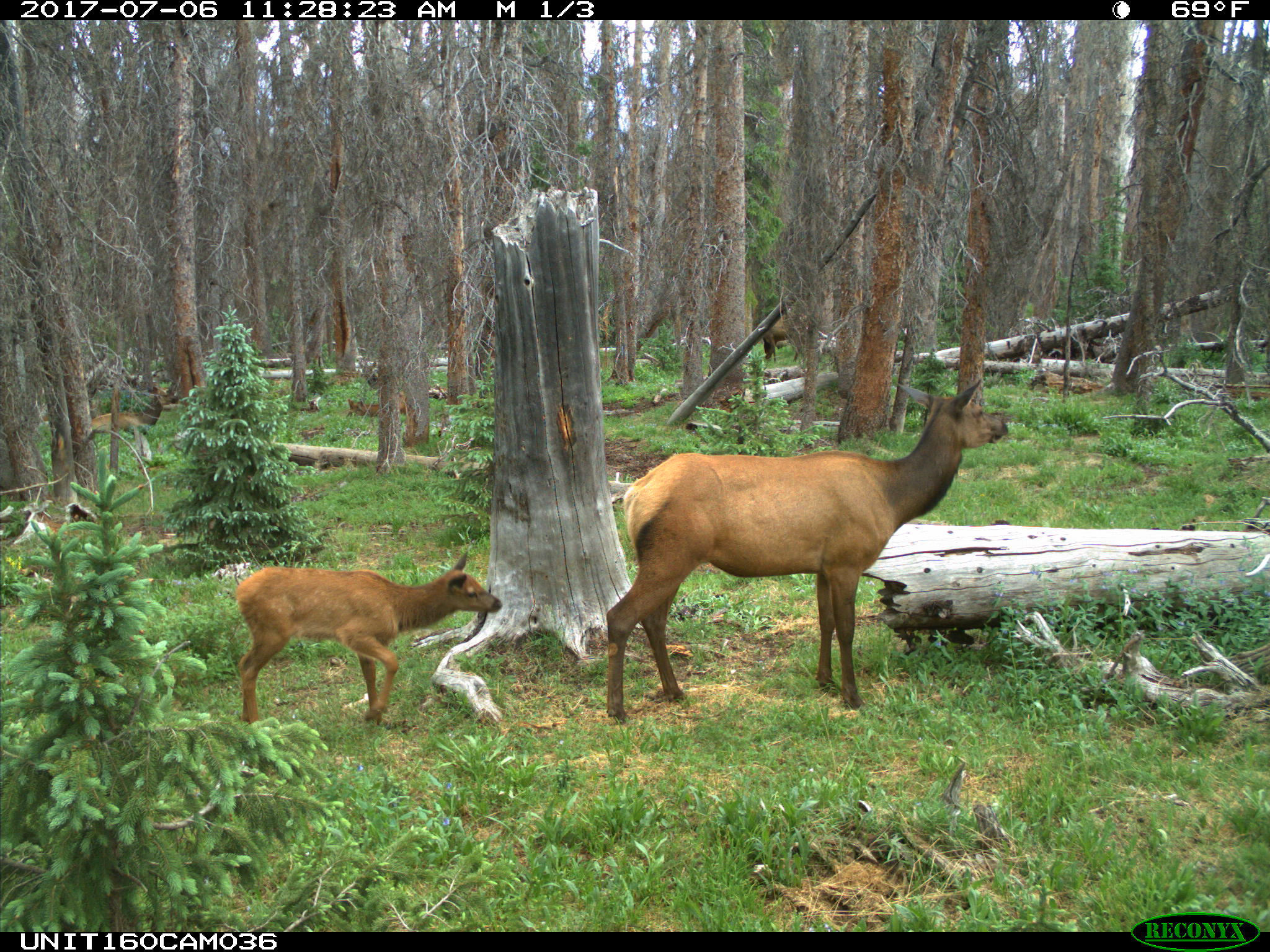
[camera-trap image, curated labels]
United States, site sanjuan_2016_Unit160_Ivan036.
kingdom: Animalia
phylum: Chordata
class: Mammalia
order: Artiodactyla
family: Cervidae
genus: Cervus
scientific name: Cervus elaphus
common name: red deer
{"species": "Cervus elaphus (red deer)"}